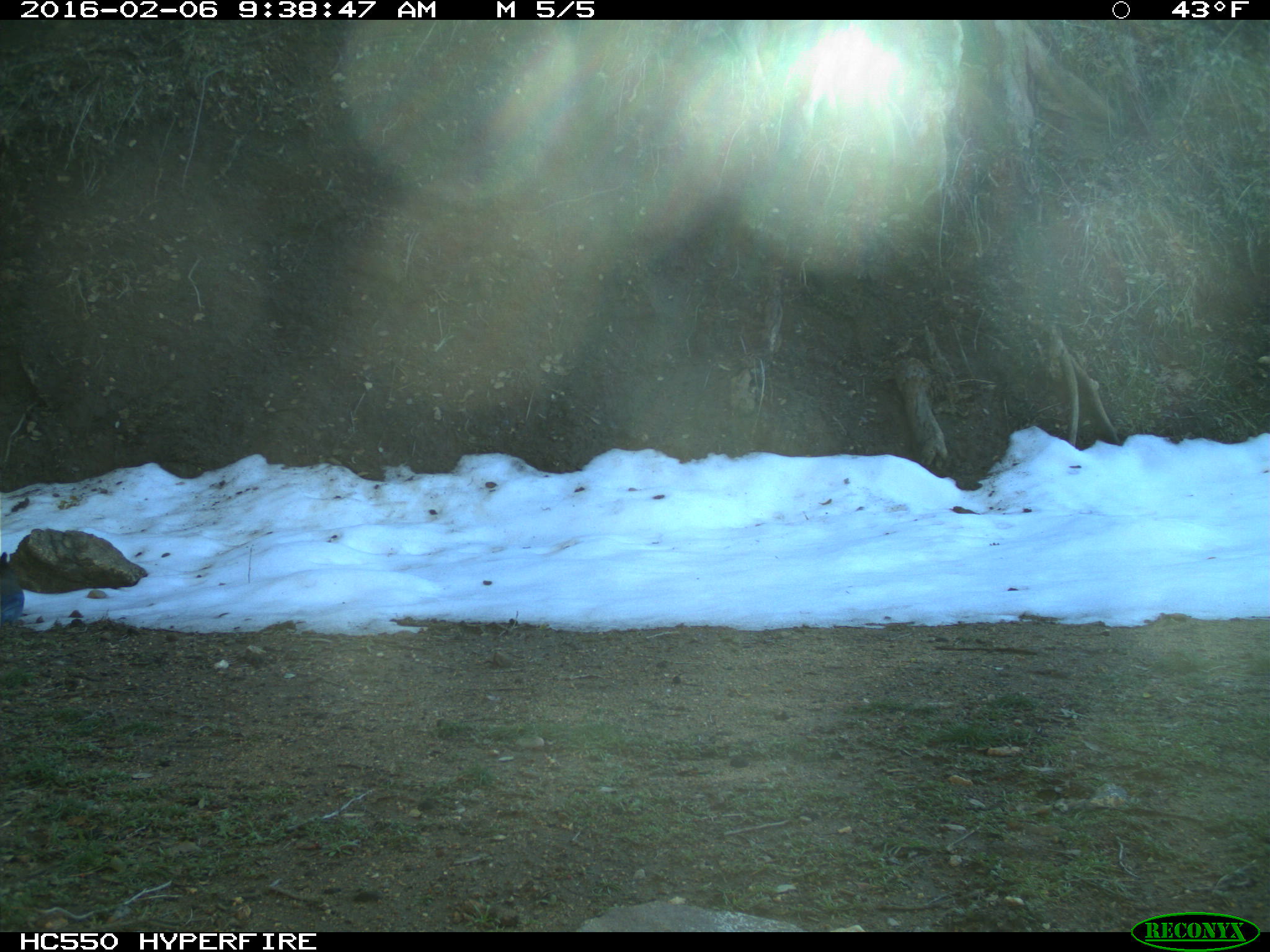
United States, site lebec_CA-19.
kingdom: Animalia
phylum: Chordata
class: Aves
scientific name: Aves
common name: birds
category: unidentified bird